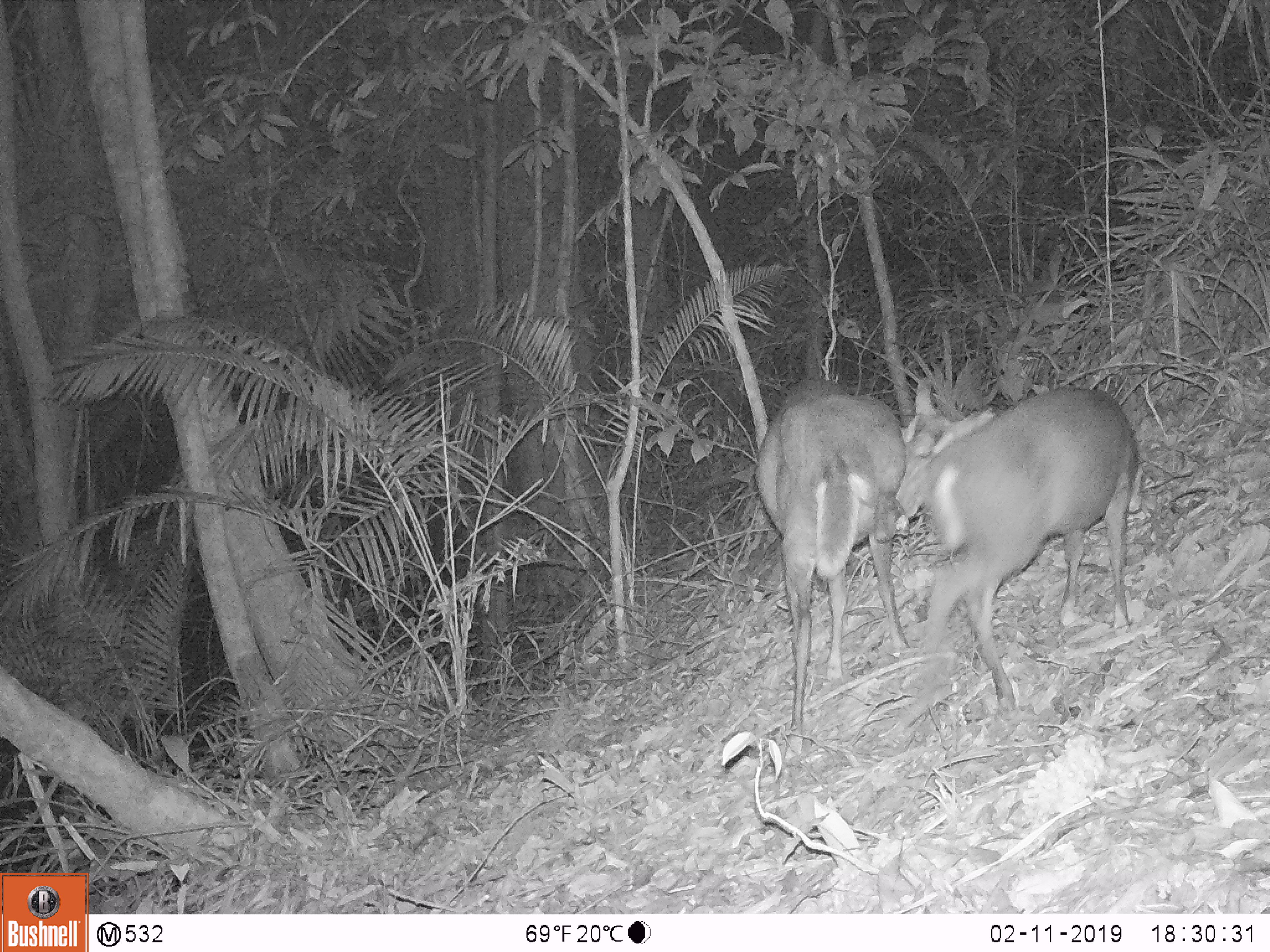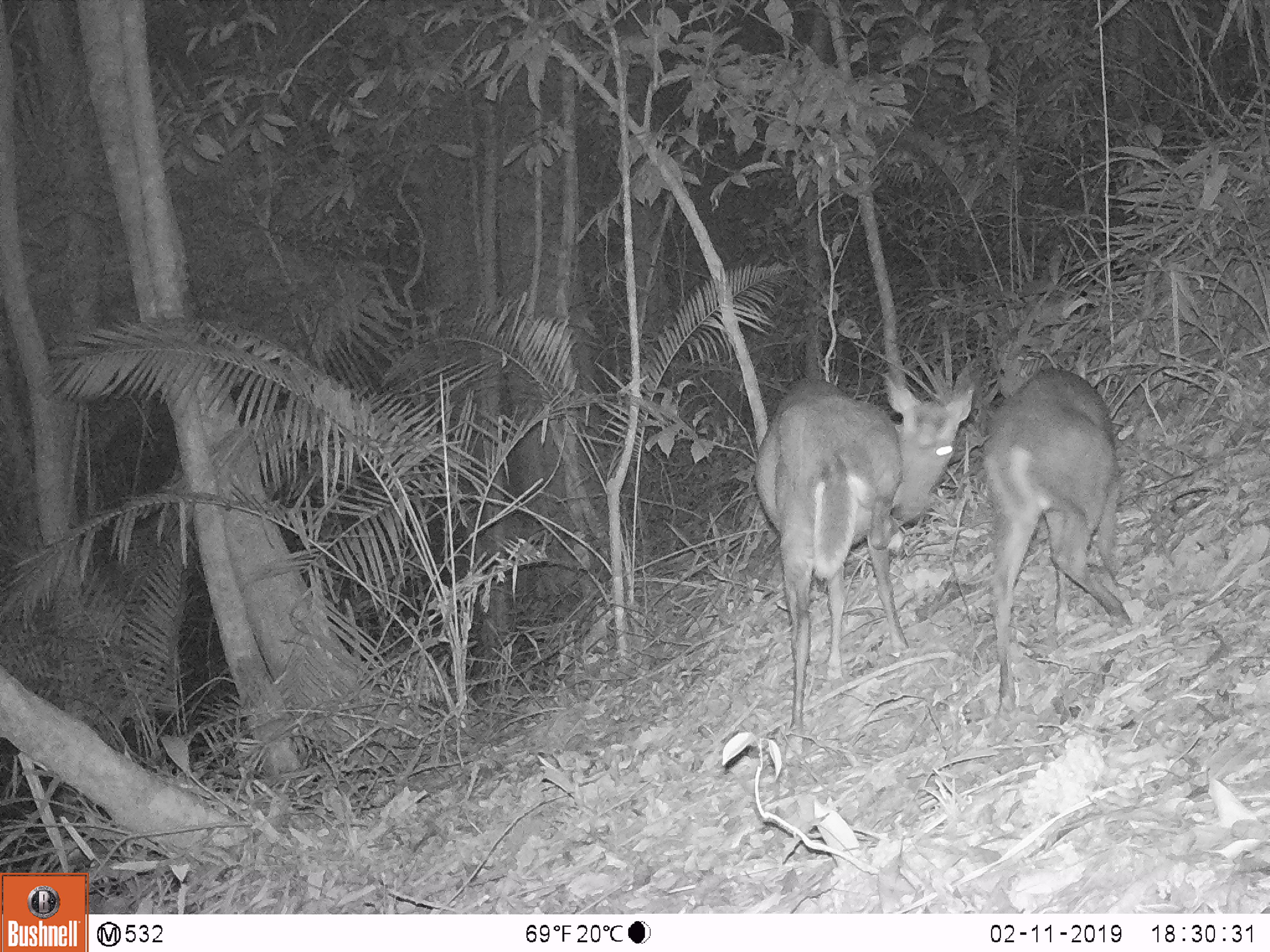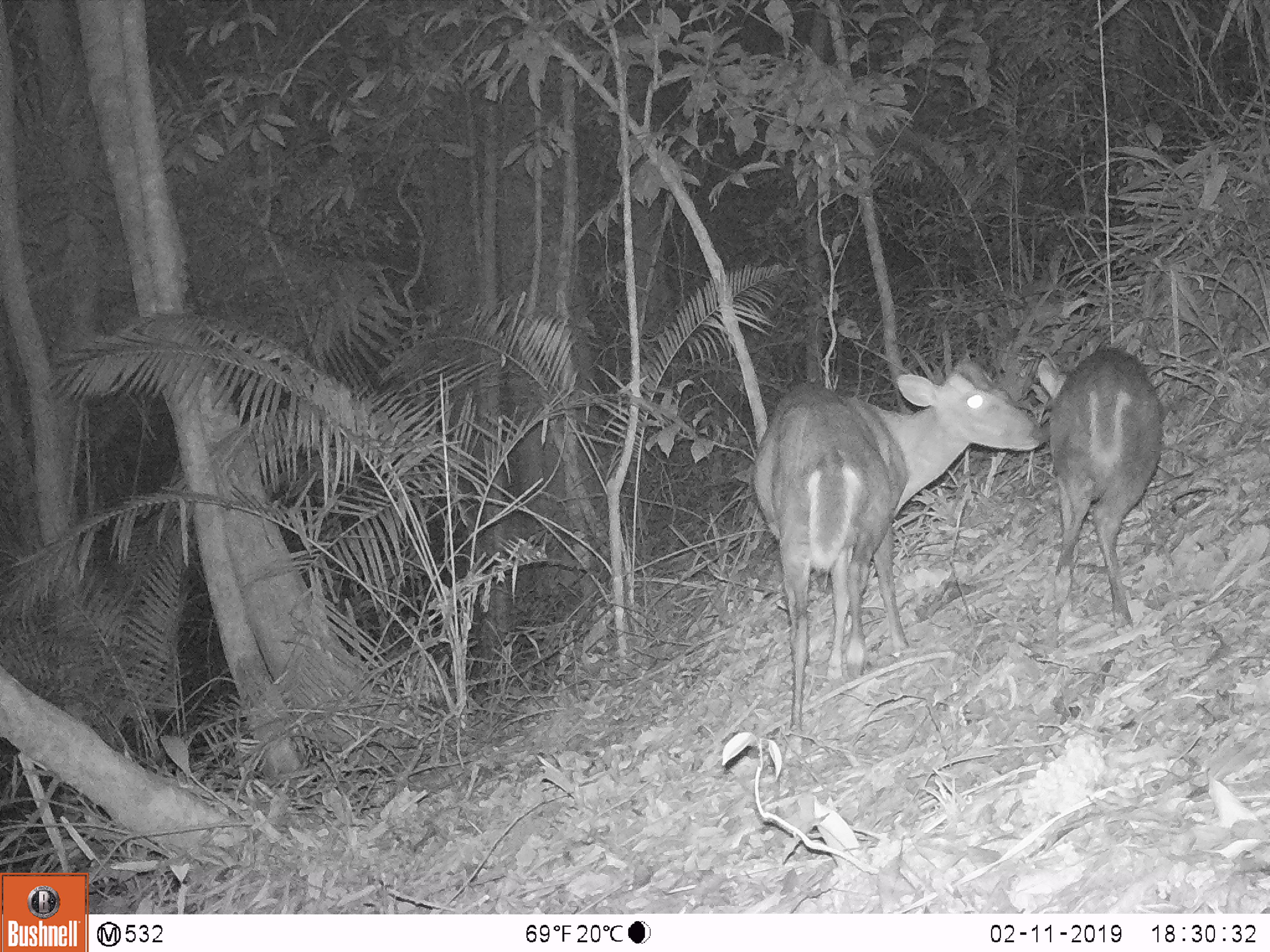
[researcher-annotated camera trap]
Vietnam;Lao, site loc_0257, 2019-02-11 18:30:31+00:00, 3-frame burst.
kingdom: Animalia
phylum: Chordata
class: Mammalia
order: Artiodactyla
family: Cervidae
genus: Muntiacus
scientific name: Muntiacus rooseveltorum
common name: roosevelt's muntjac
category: roosevelts muntjac group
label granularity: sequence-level